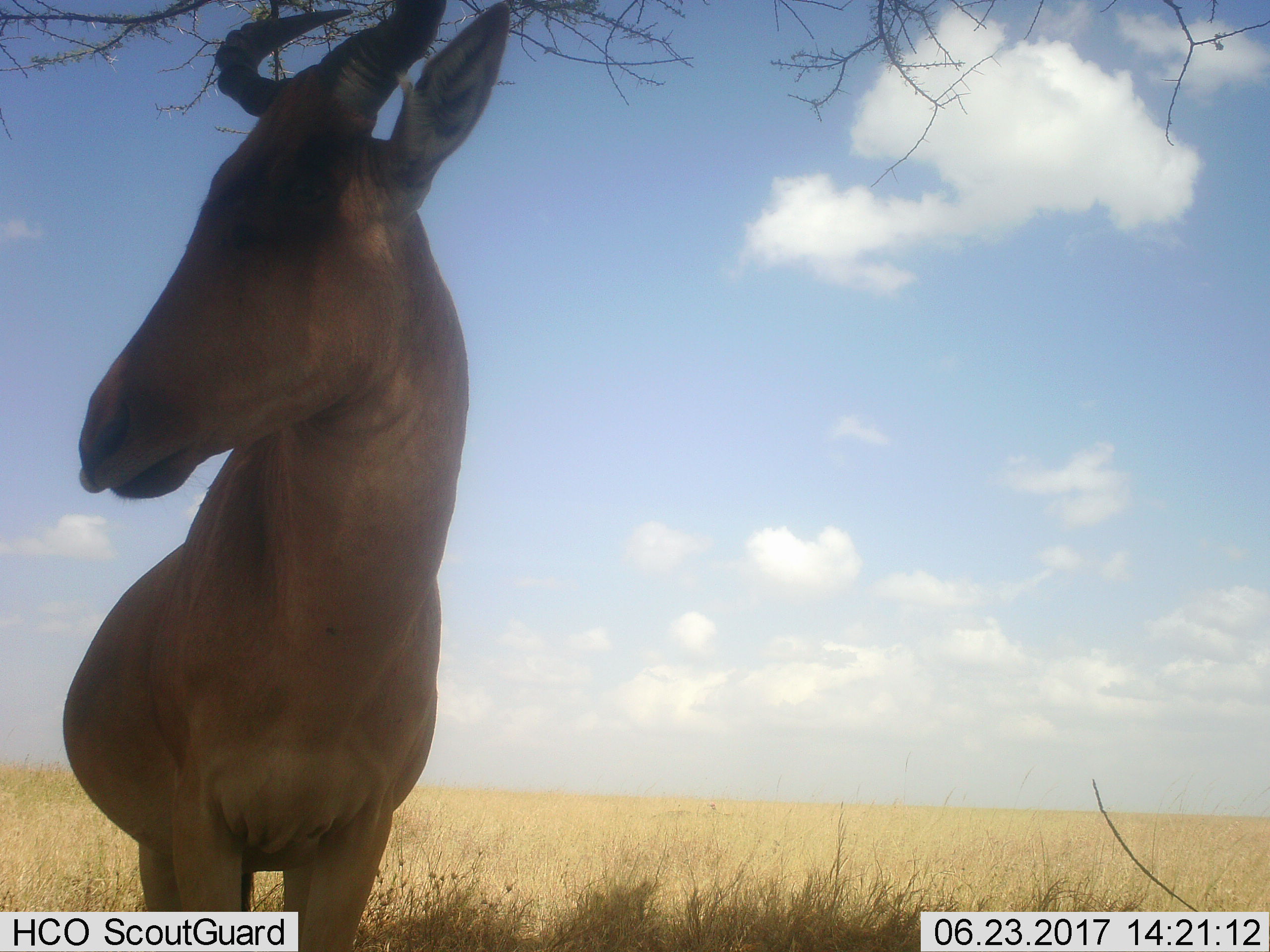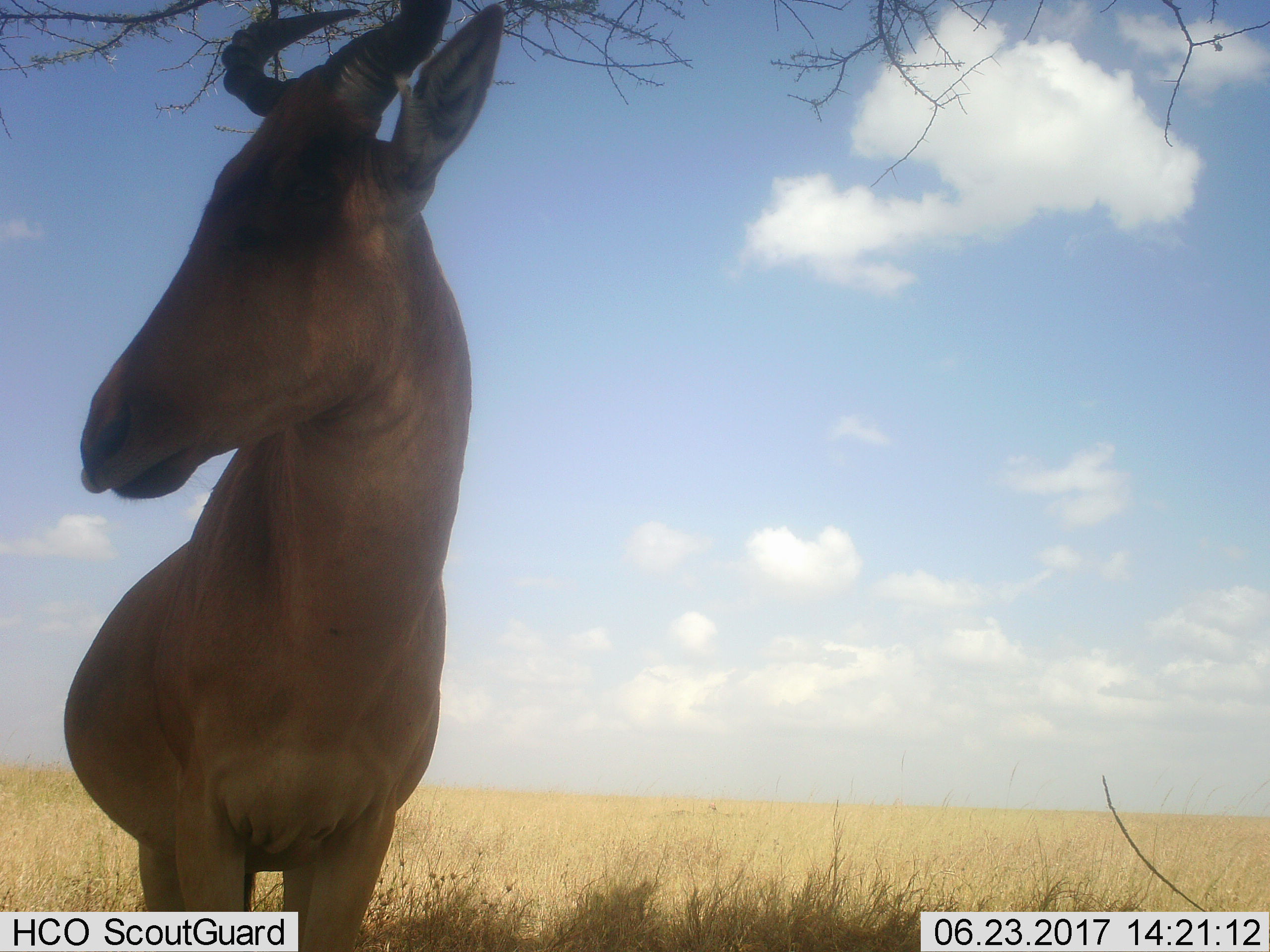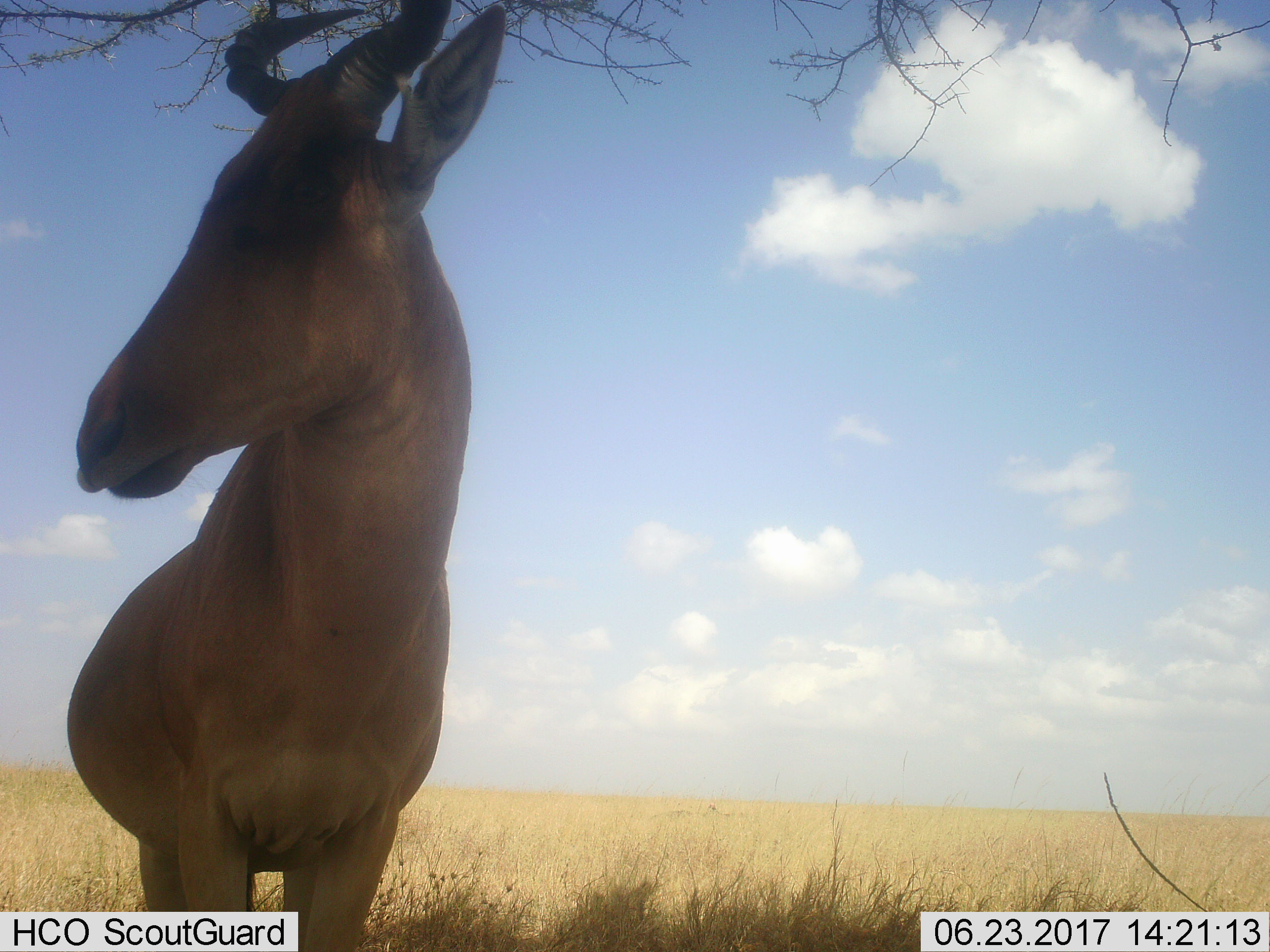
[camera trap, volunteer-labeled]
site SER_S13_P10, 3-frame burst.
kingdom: Animalia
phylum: Chordata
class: Mammalia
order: Artiodactyla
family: Bovidae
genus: Alcelaphus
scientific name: Alcelaphus buselaphus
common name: hartebeest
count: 1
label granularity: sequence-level